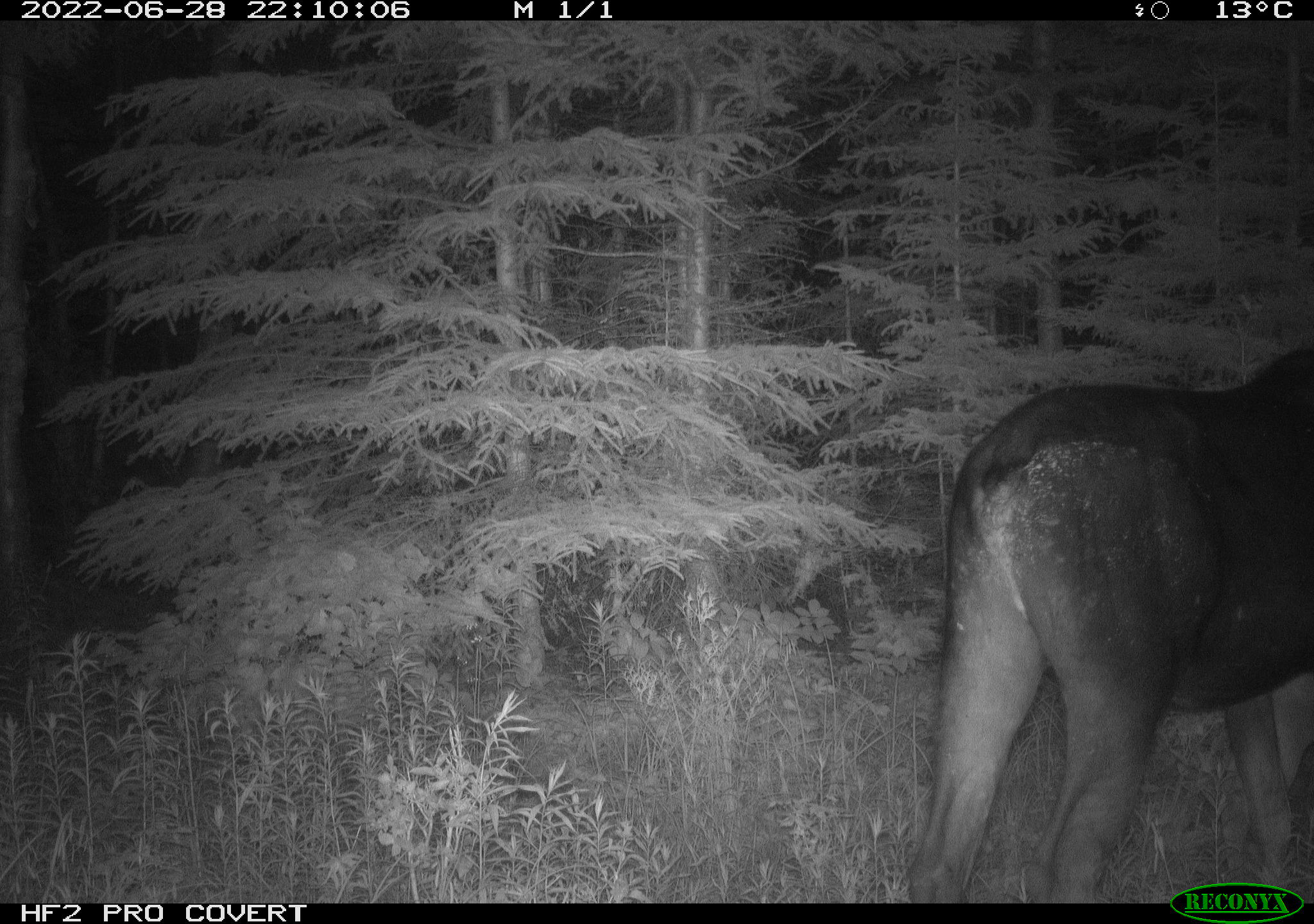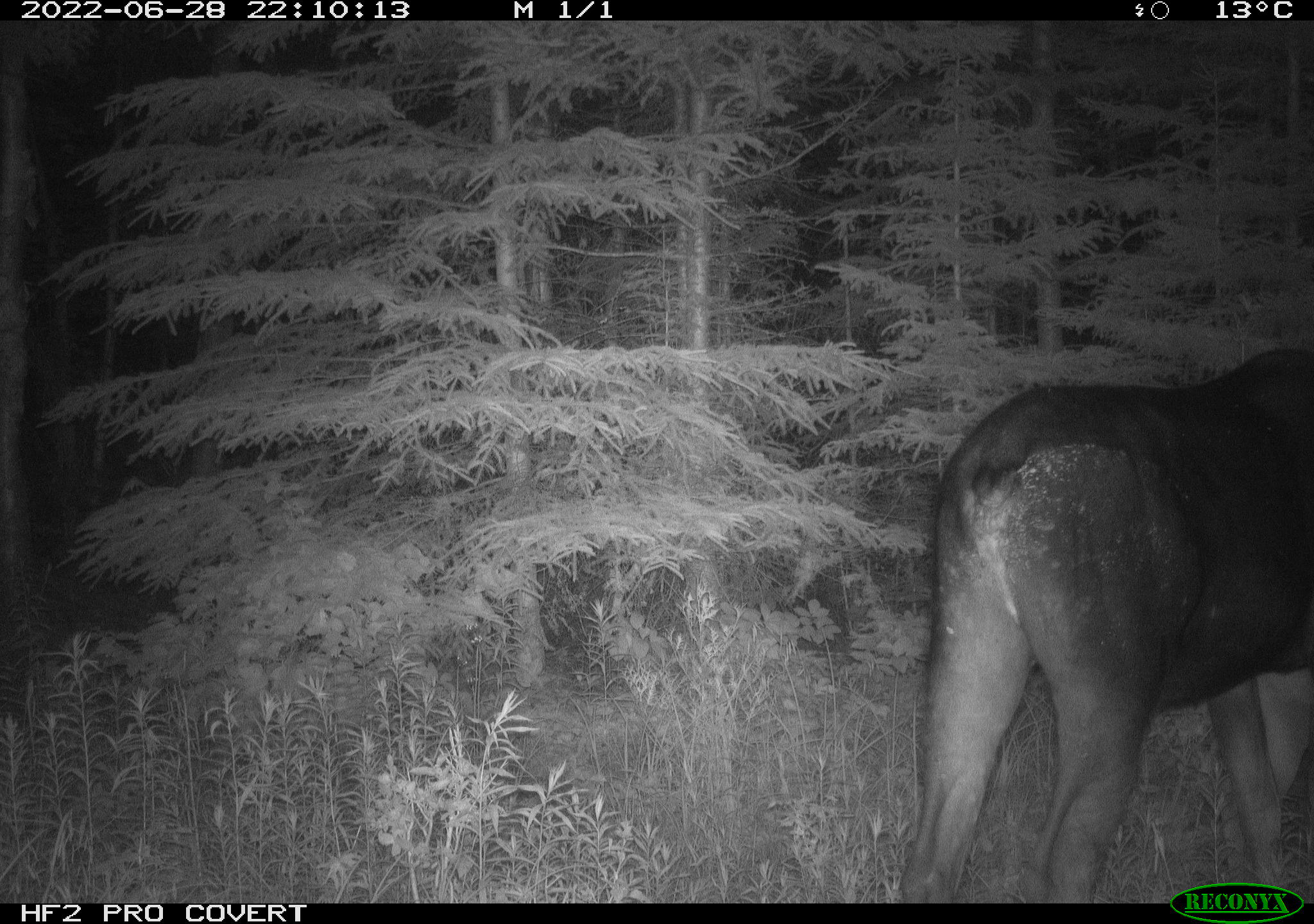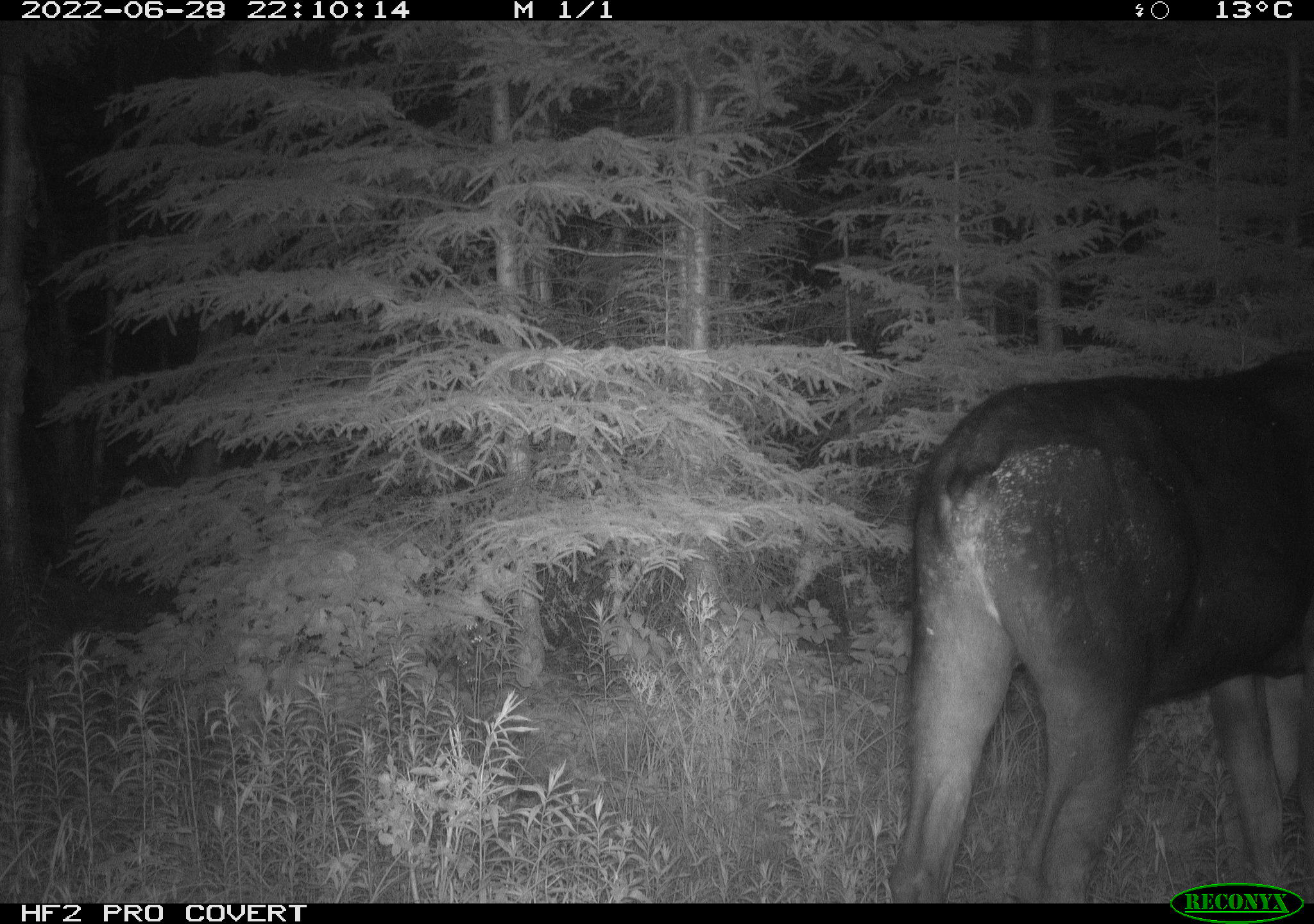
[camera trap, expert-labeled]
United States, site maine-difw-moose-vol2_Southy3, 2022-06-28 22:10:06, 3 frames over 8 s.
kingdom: Animalia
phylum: Chordata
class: Mammalia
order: Artiodactyla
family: Cervidae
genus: Alces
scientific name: Alces alces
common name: moose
Moose (Alces alces).